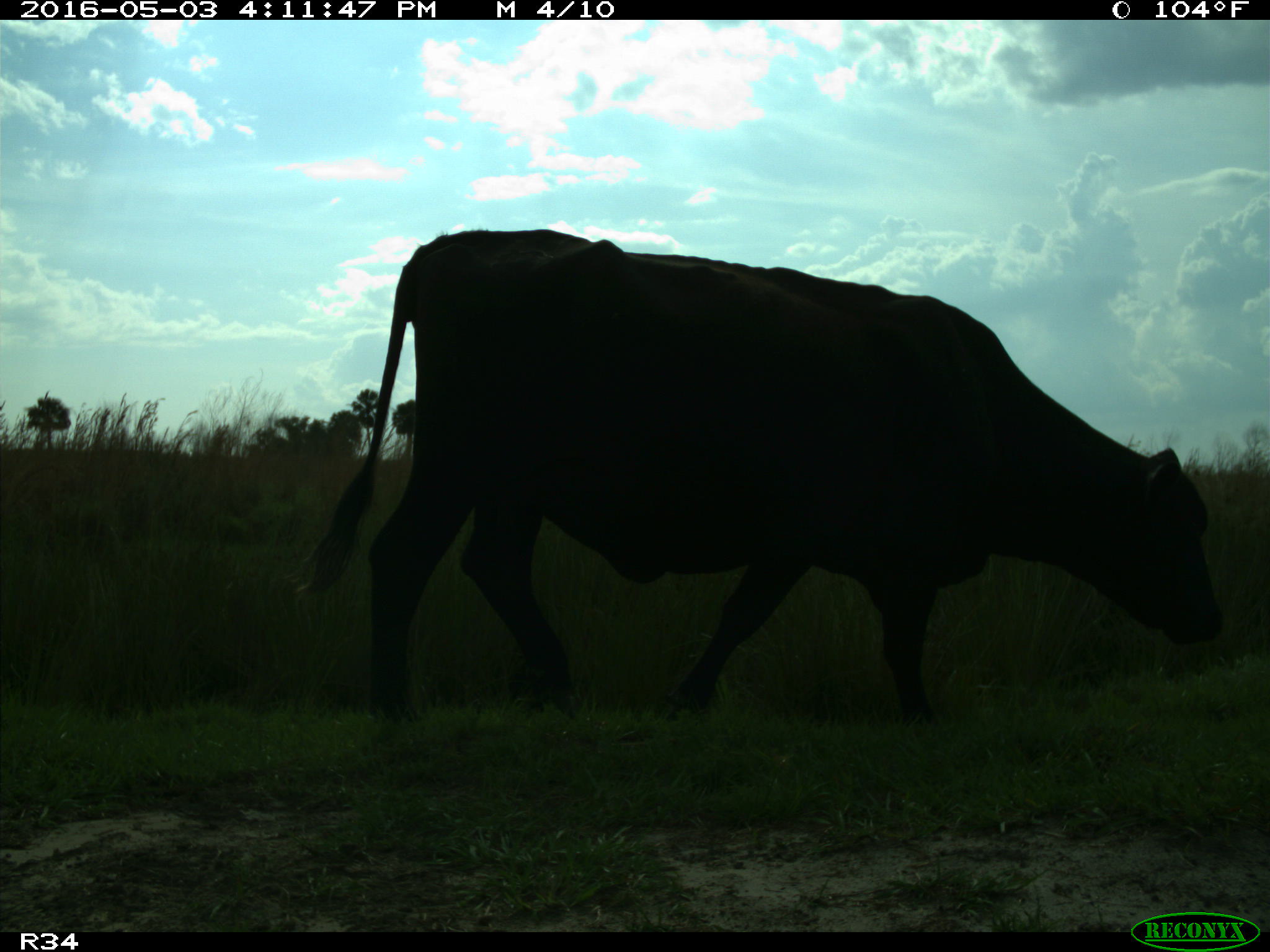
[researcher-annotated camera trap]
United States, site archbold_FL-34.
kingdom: Animalia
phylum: Chordata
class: Mammalia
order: Artiodactyla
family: Bovidae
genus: Bos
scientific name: Bos taurus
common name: domestic cow